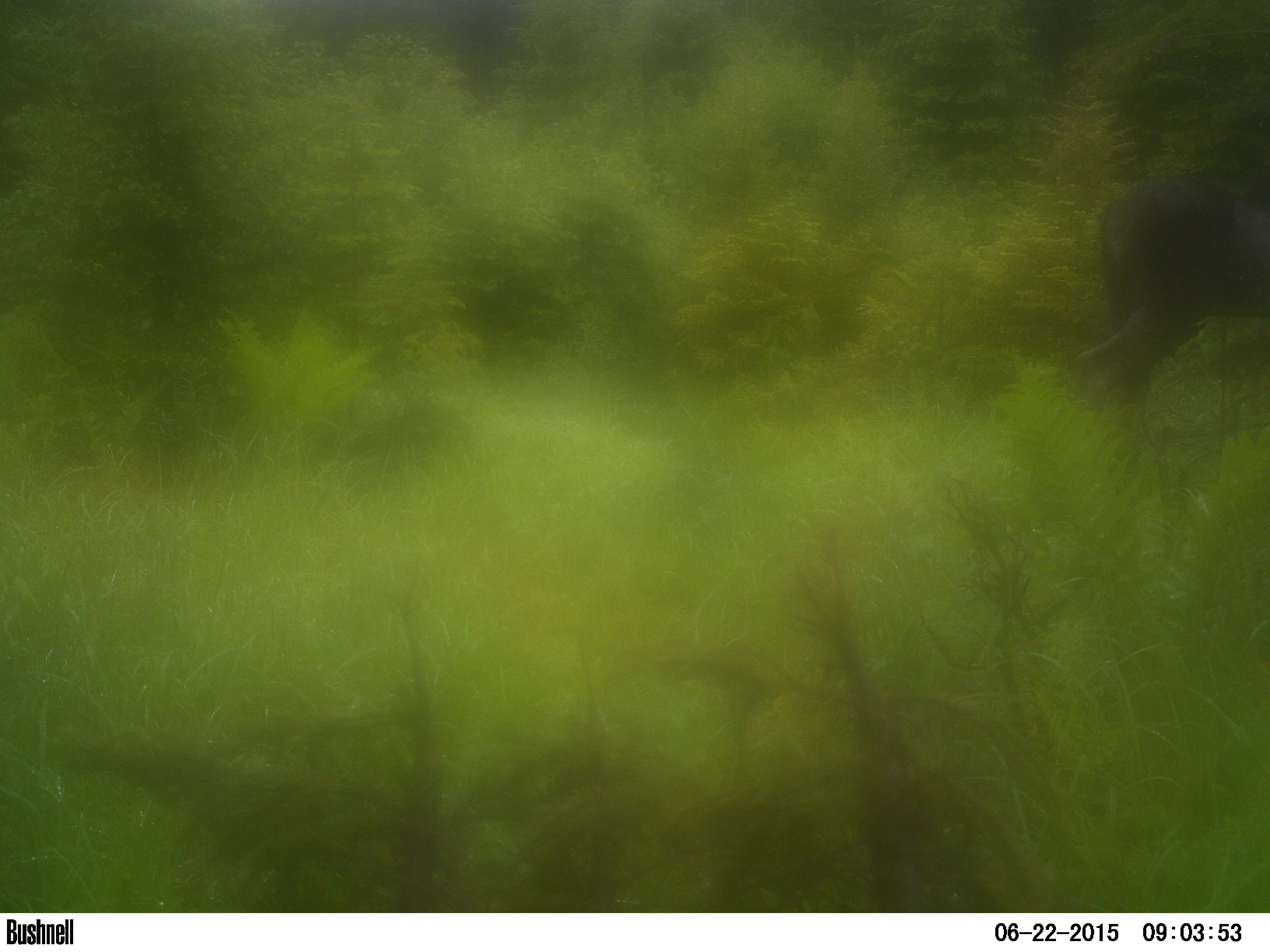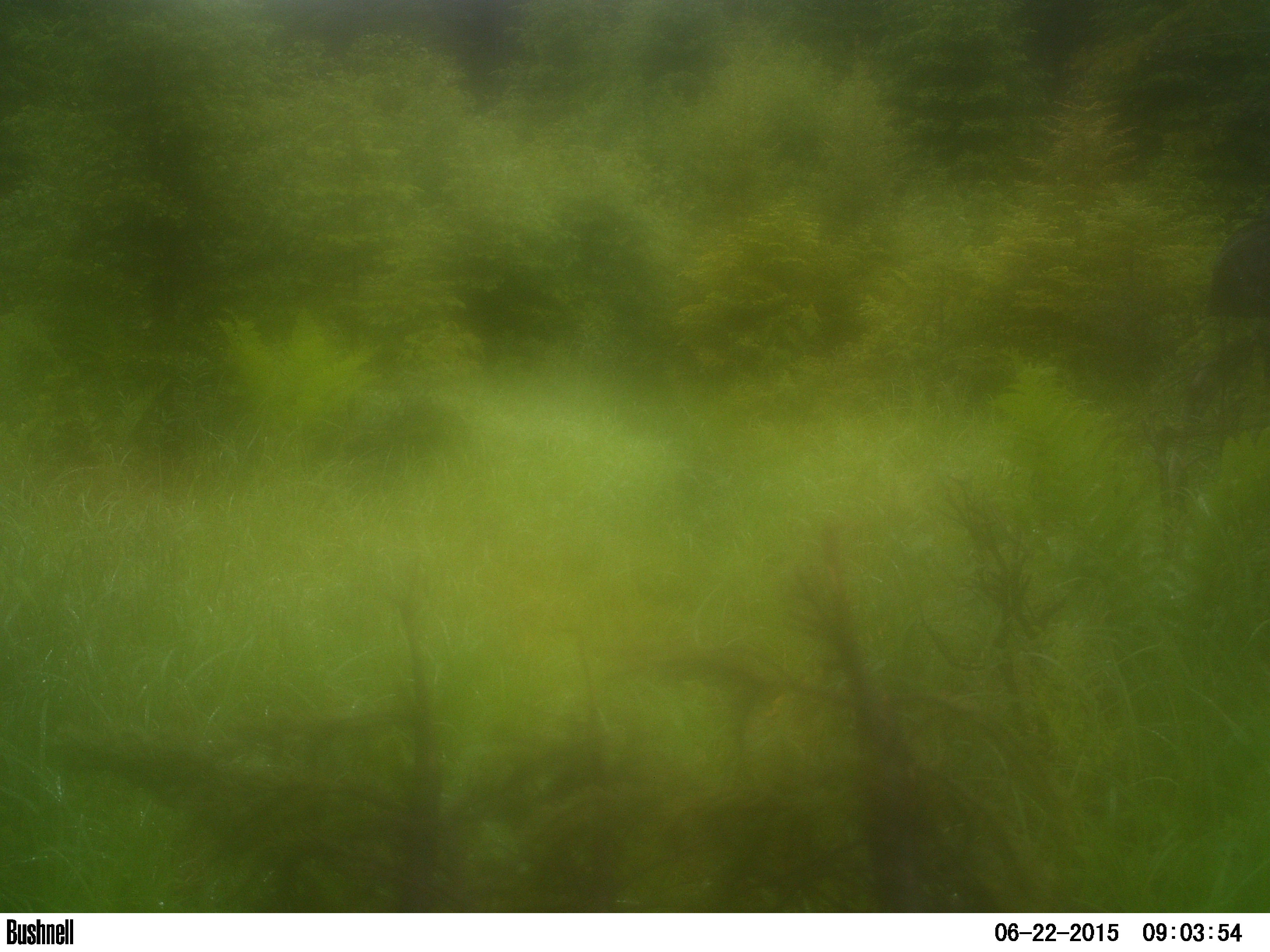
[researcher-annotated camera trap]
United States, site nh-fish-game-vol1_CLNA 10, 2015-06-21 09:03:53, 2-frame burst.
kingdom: Animalia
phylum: Chordata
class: Mammalia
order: Artiodactyla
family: Cervidae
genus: Alces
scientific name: Alces alces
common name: moose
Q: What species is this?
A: Moose (Alces alces).